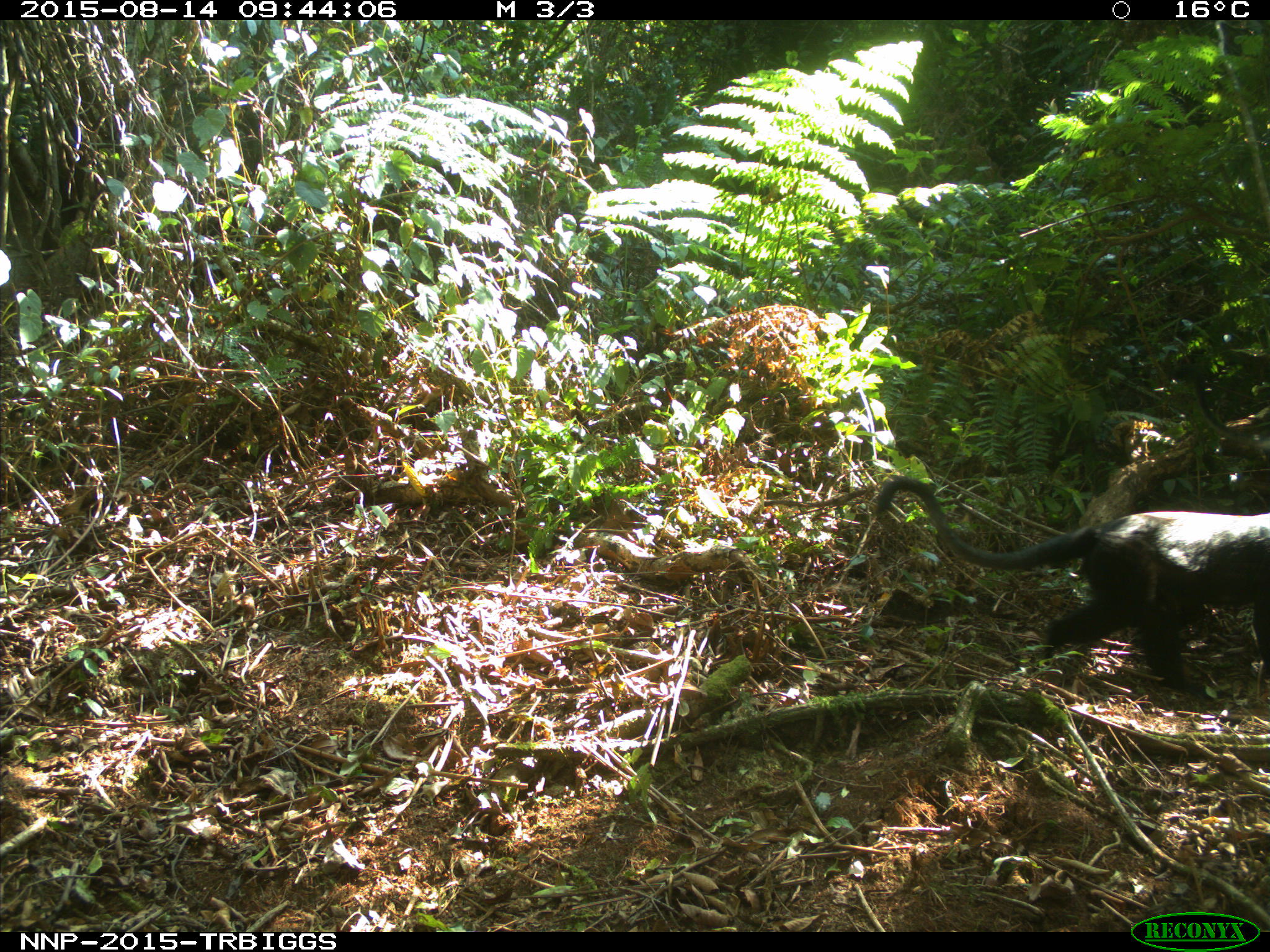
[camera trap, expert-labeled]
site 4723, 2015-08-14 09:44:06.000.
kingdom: Animalia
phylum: Chordata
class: Mammalia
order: Primates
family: Cercopithecidae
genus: Allochrocebus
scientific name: Allochrocebus lhoesti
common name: l'hoest's monkey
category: cercopithecus lhoesti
Cercopithecus lhoesti (l'hoest's monkey) (Allochrocebus lhoesti), count 1.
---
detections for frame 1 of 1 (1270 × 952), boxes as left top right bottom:
cercopithecus lhoesti: 870 474 1270 690